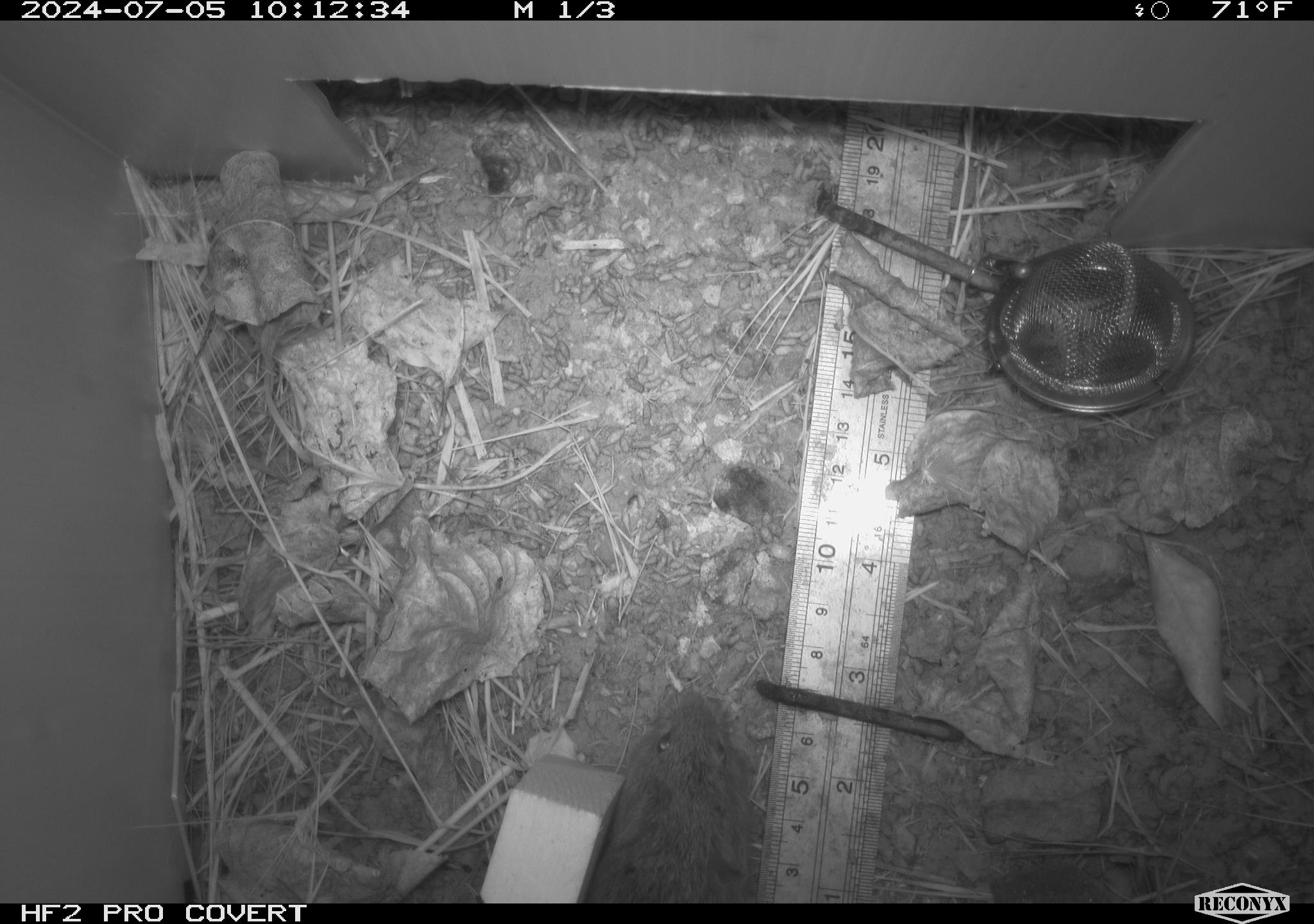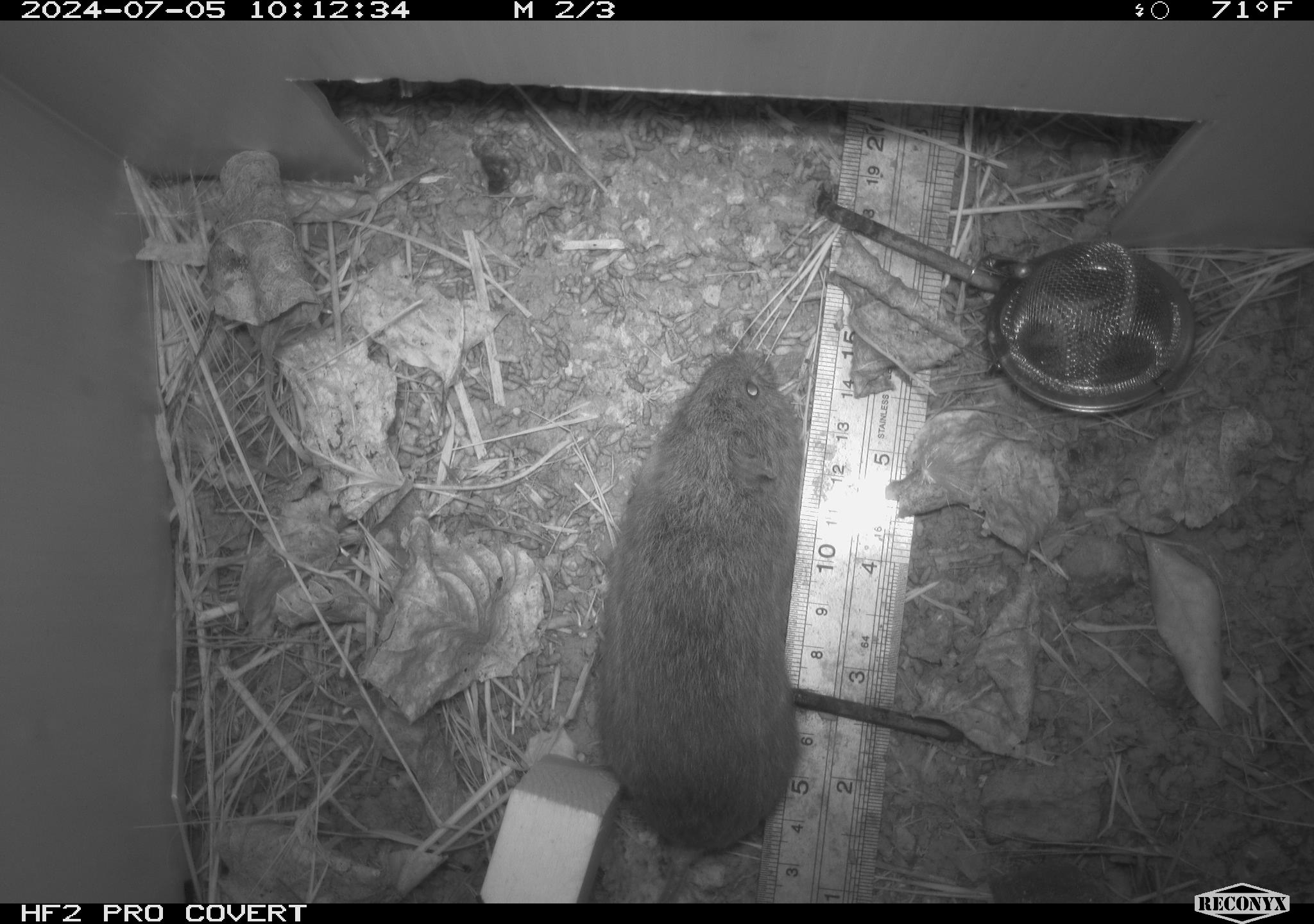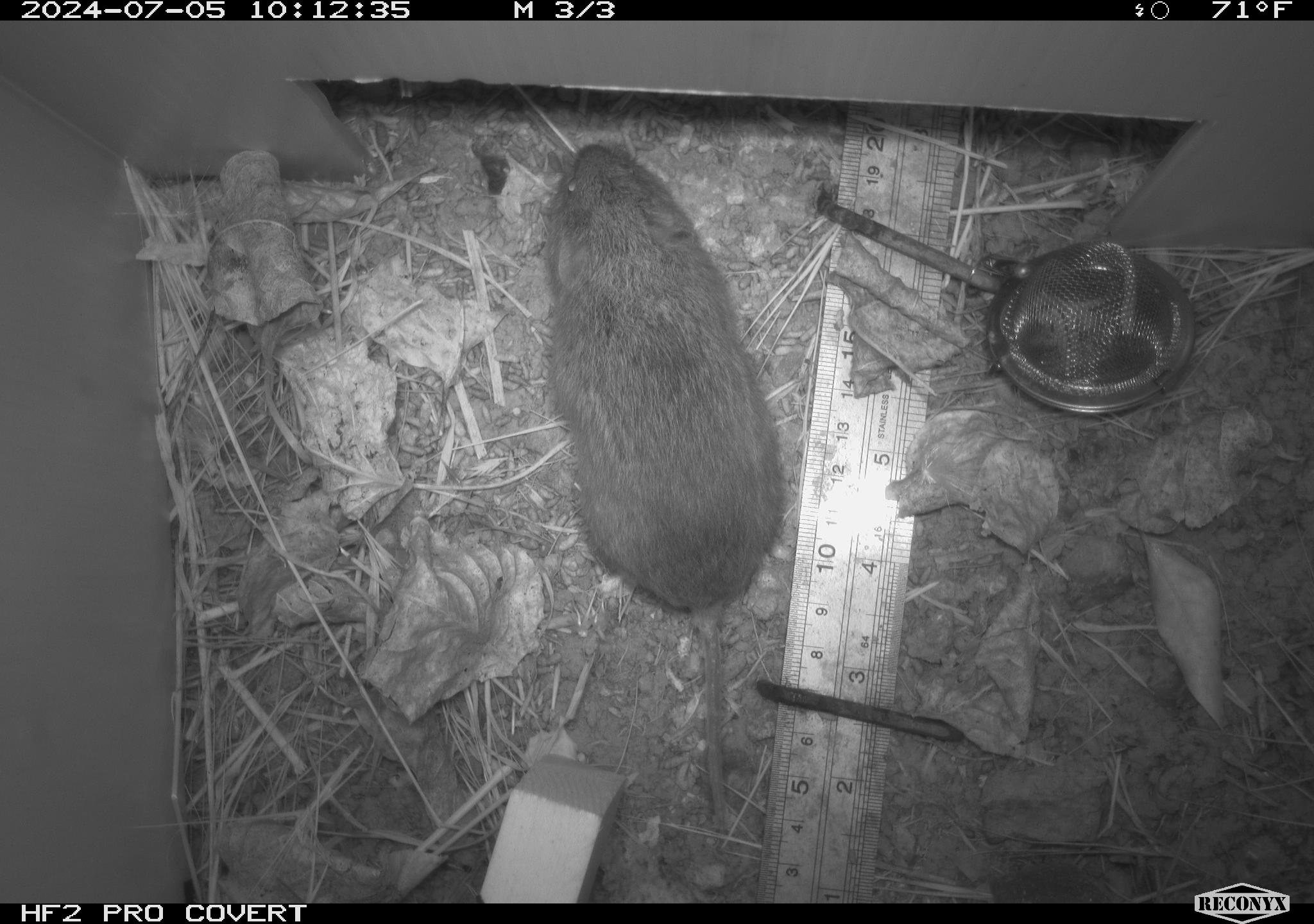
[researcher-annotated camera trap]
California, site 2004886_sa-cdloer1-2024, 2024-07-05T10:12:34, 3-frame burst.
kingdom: Animalia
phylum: Chordata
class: Mammalia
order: Rodentia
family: Cricetidae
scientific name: Arvicolinae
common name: voles, lemmings, and muskrats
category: arvicolinae subfamily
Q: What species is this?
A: Arvicolinae subfamily (voles, lemmings, and muskrats) (Arvicolinae).